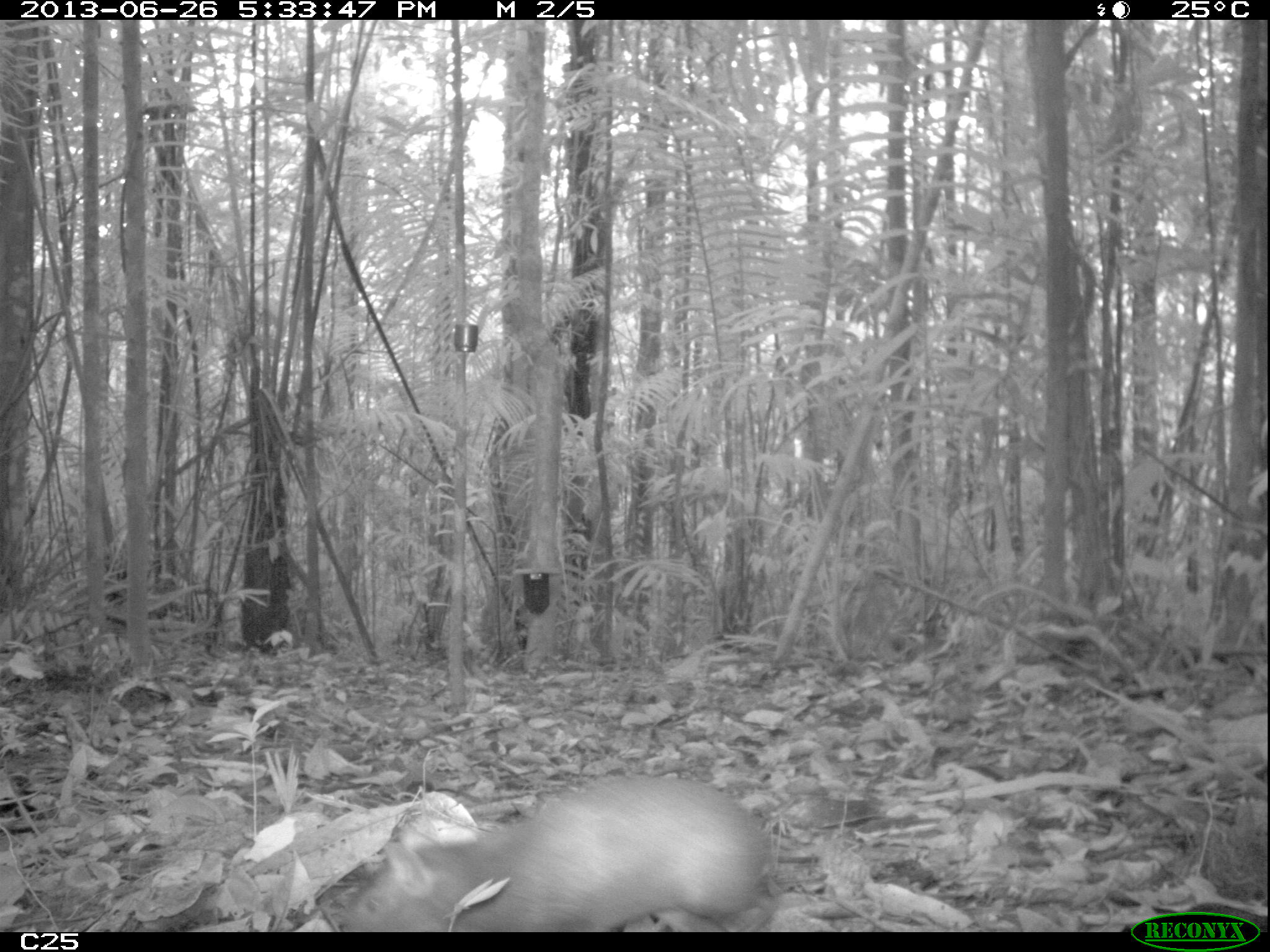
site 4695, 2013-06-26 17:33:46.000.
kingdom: Animalia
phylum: Chordata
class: Mammalia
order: Rodentia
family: Dasyproctidae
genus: Dasyprocta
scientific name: Dasyprocta leporina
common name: red-rumped agouti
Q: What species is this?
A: Dasyprocta leporina (red-rumped agouti).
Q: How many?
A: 1.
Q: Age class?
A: Juvenile.